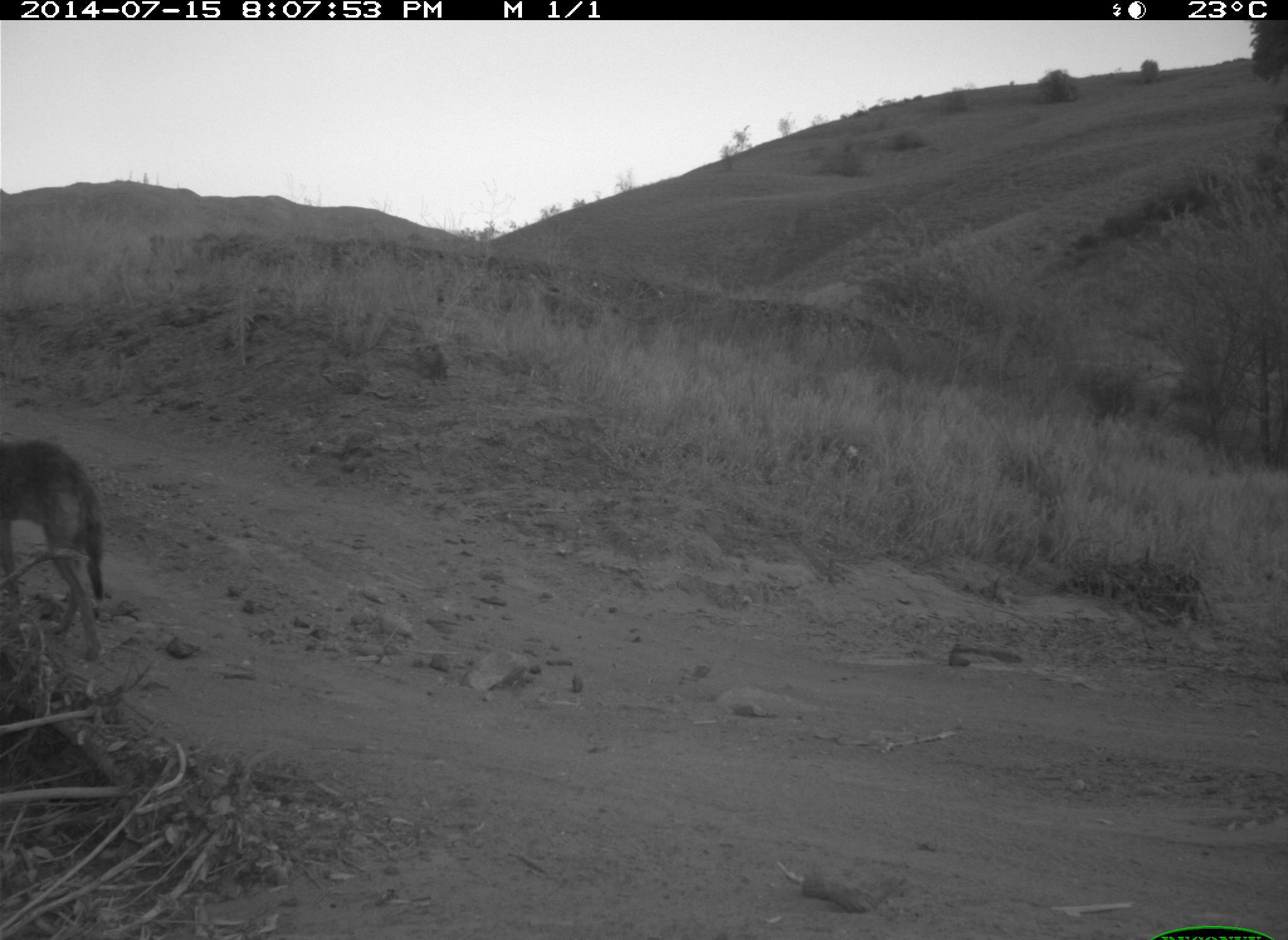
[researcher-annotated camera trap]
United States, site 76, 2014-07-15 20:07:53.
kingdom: Animalia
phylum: Chordata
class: Mammalia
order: Carnivora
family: Canidae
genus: Canis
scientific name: Canis latrans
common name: coyote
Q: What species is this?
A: Coyote (Canis latrans).